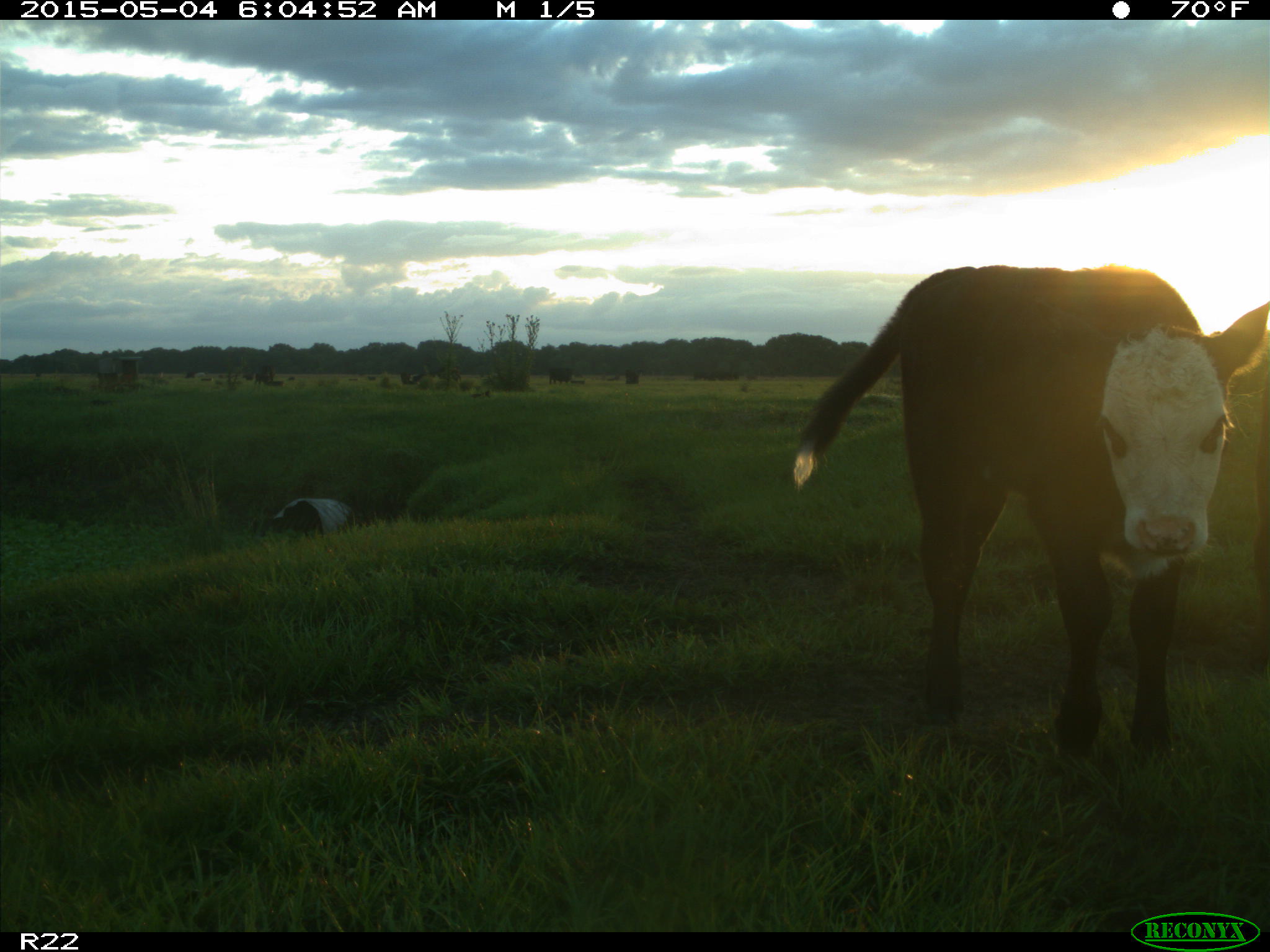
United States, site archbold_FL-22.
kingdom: Animalia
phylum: Chordata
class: Mammalia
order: Artiodactyla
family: Bovidae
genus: Bos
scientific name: Bos taurus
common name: domestic cow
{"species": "Bos taurus (domestic cow)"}